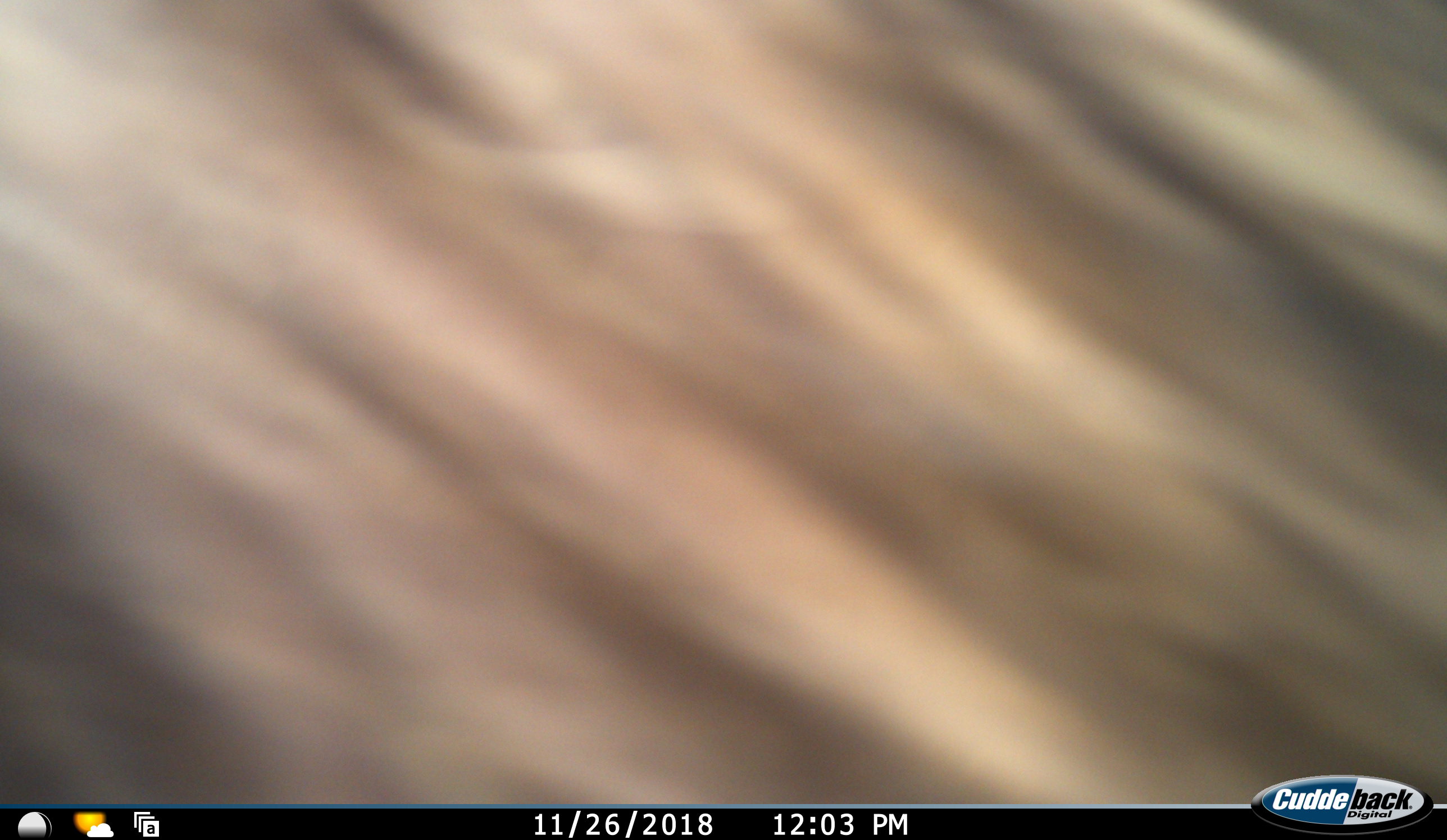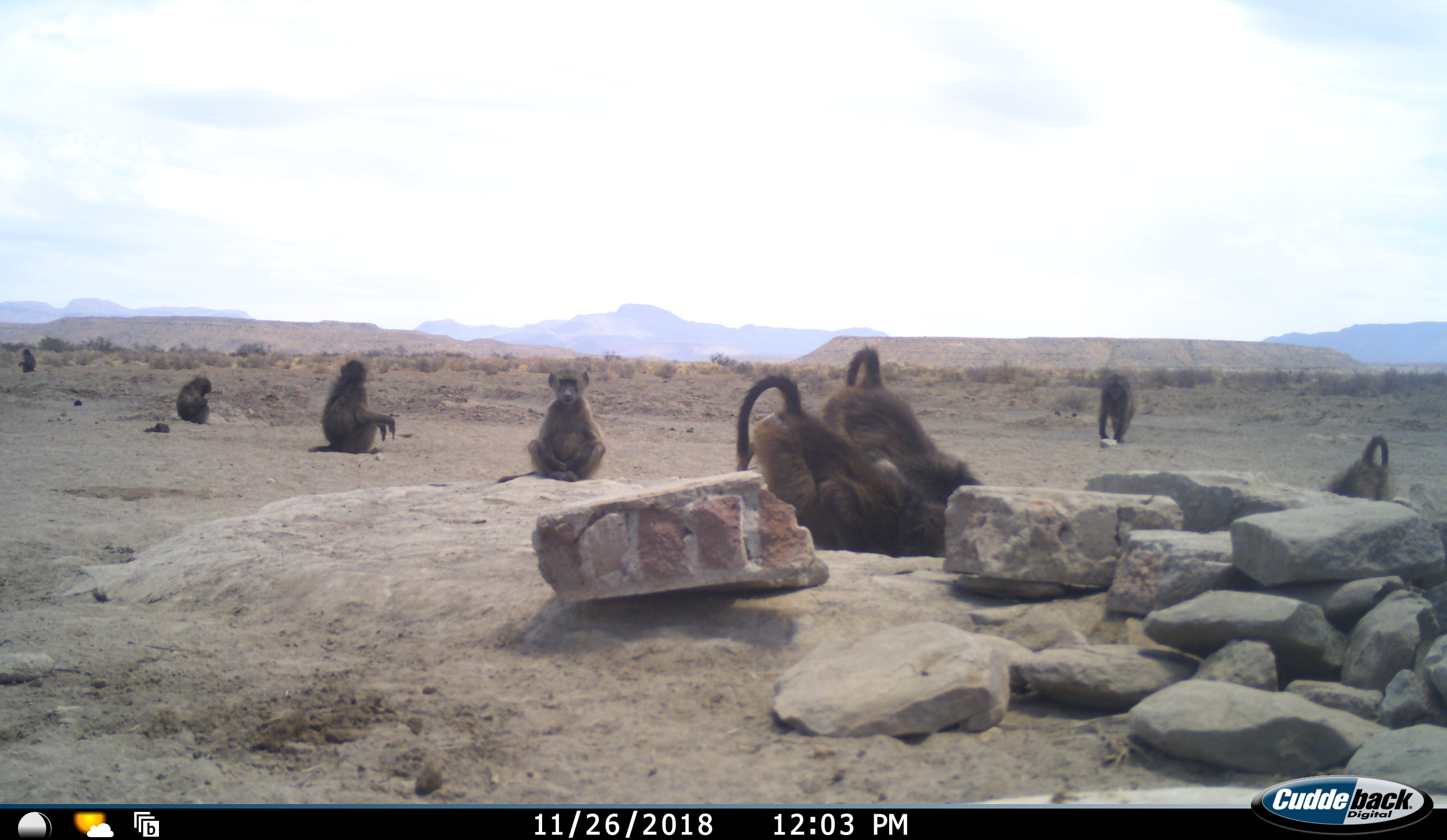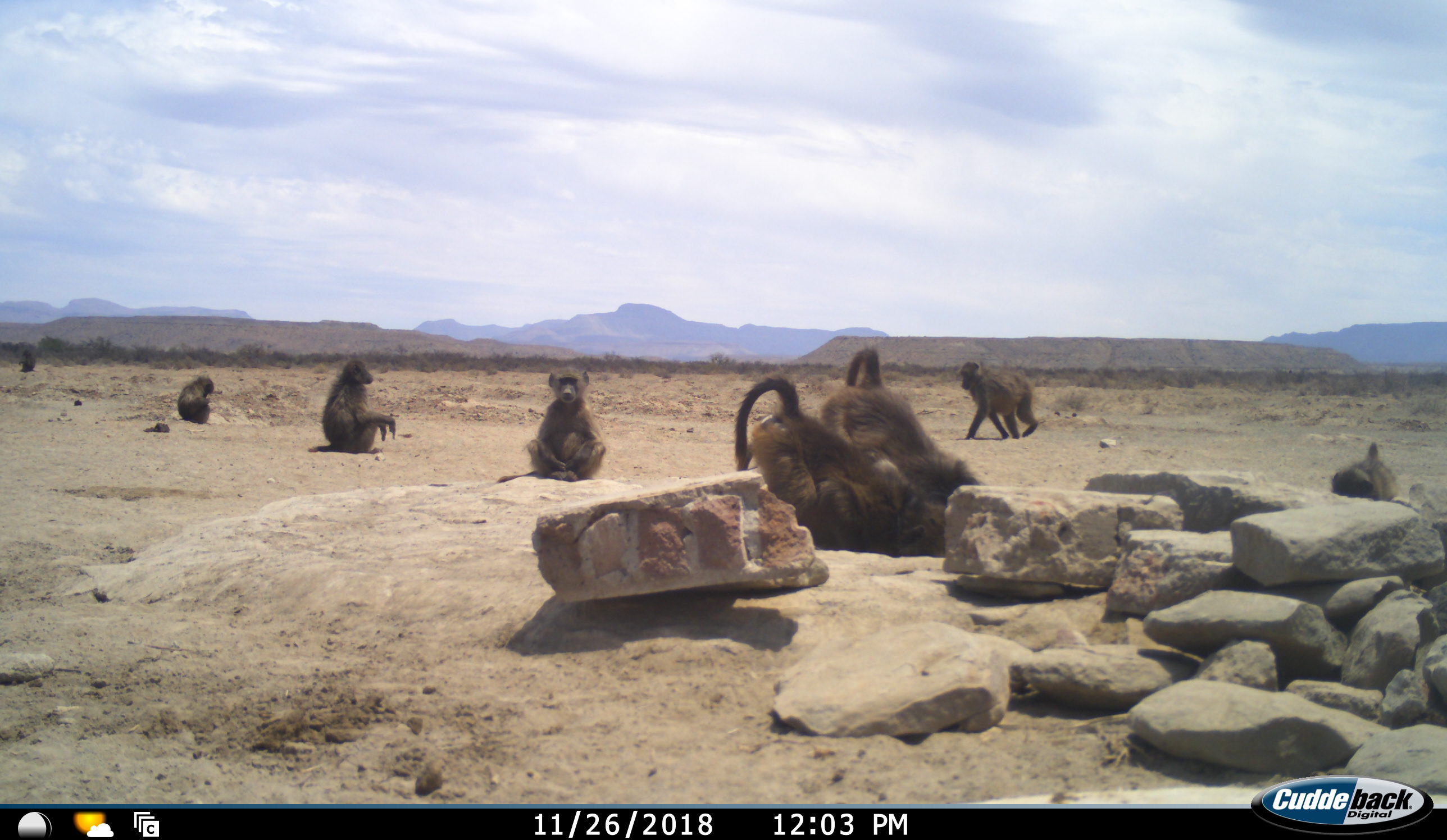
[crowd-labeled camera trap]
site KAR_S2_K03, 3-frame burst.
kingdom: Animalia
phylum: Chordata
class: Mammalia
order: Primates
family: Cercopithecidae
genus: Papio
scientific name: Papio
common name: baboon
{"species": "baboon (Papio)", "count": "8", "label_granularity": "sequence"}